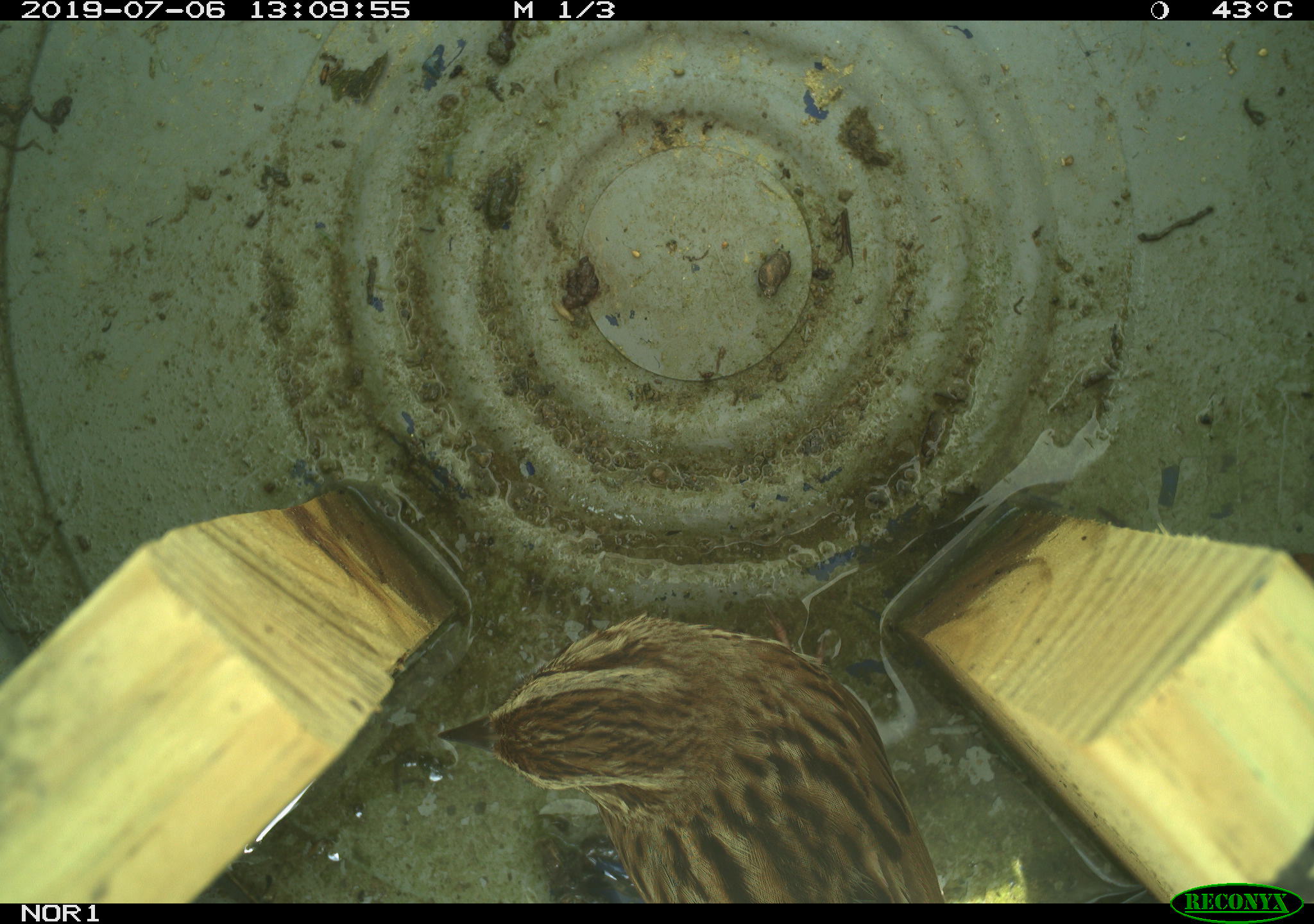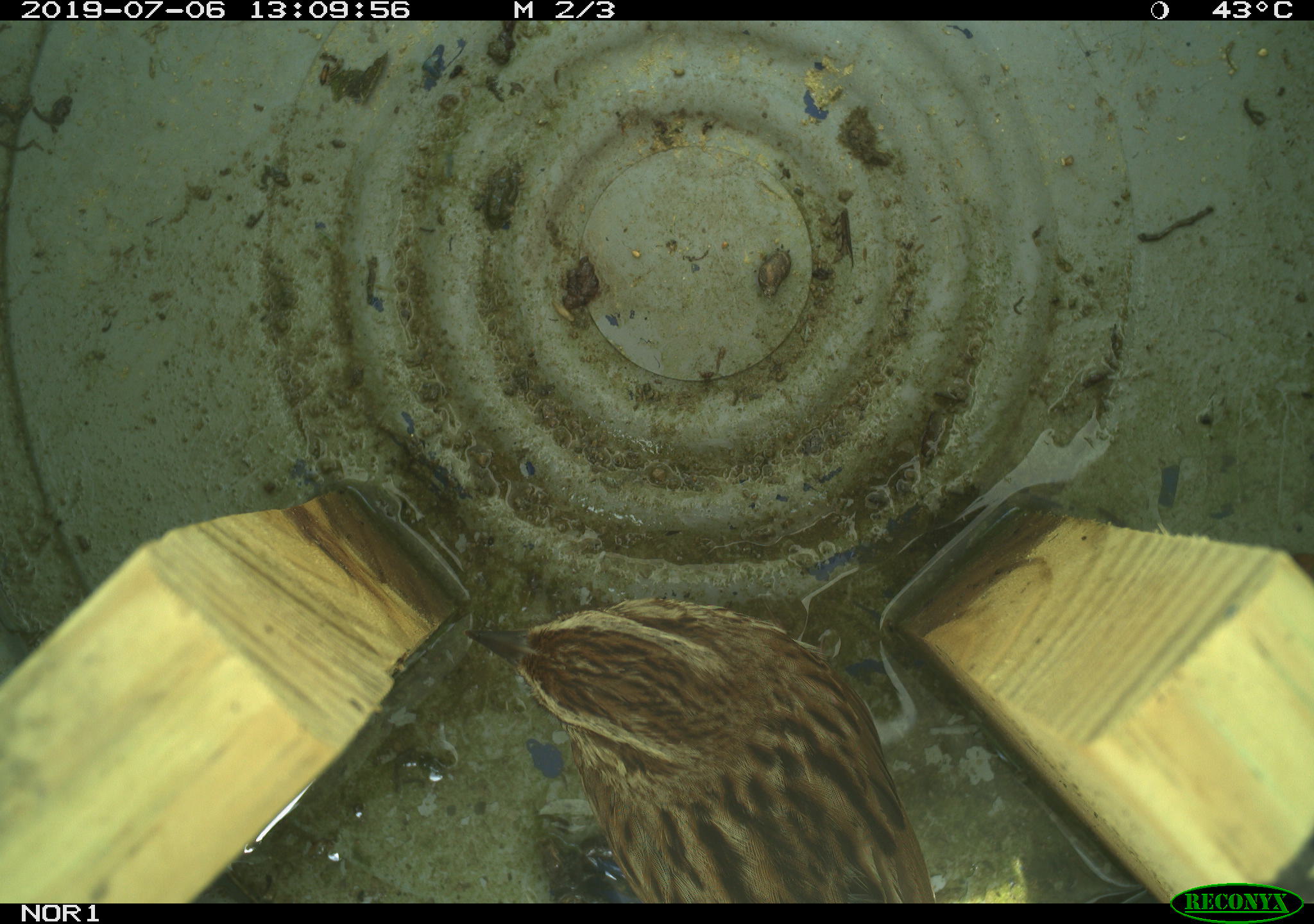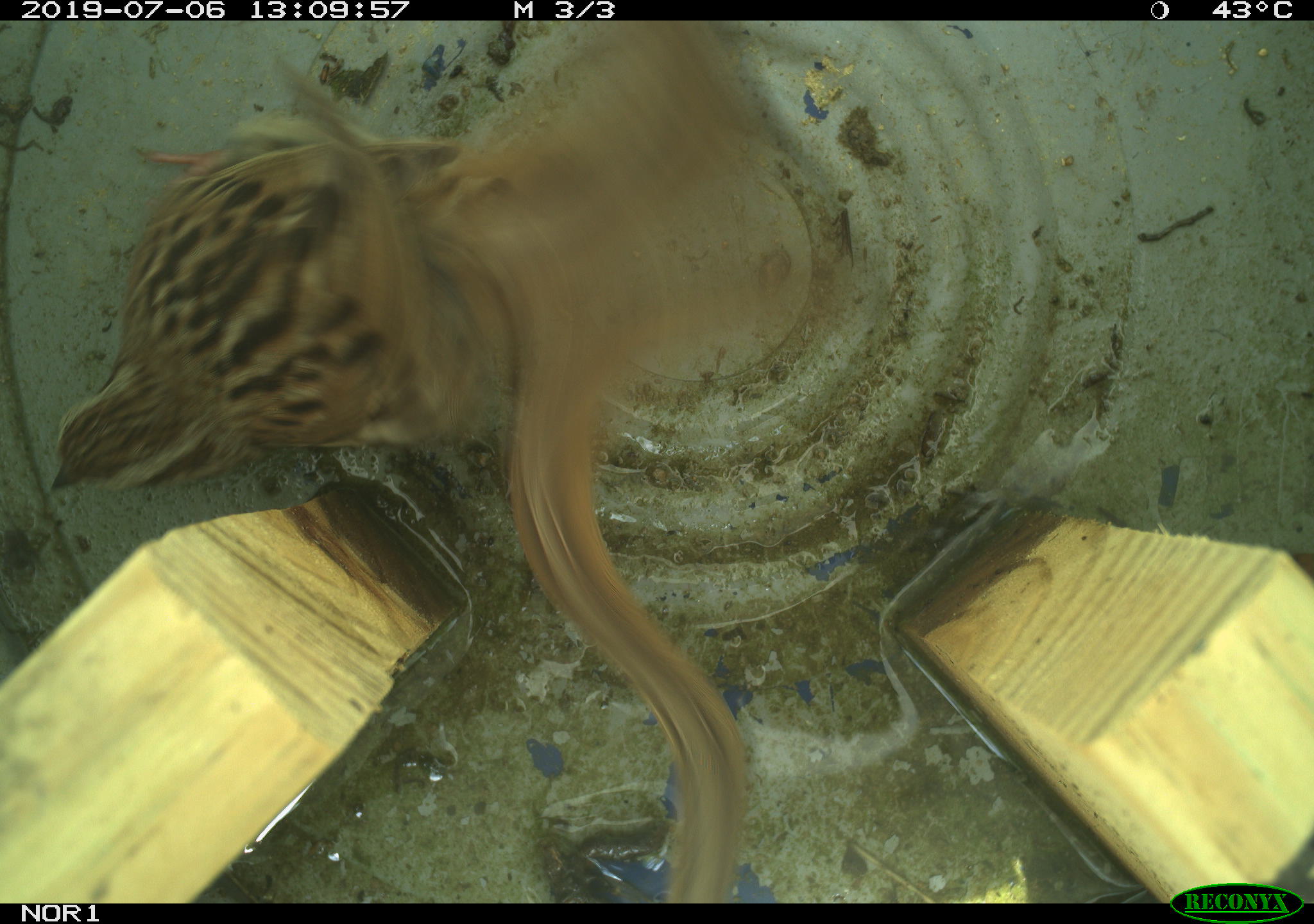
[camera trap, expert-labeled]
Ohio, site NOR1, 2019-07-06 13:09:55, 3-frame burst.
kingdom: Animalia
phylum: Chordata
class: Aves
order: Passeriformes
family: Passerellidae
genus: Melospiza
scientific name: Melospiza melodia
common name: song sparrow